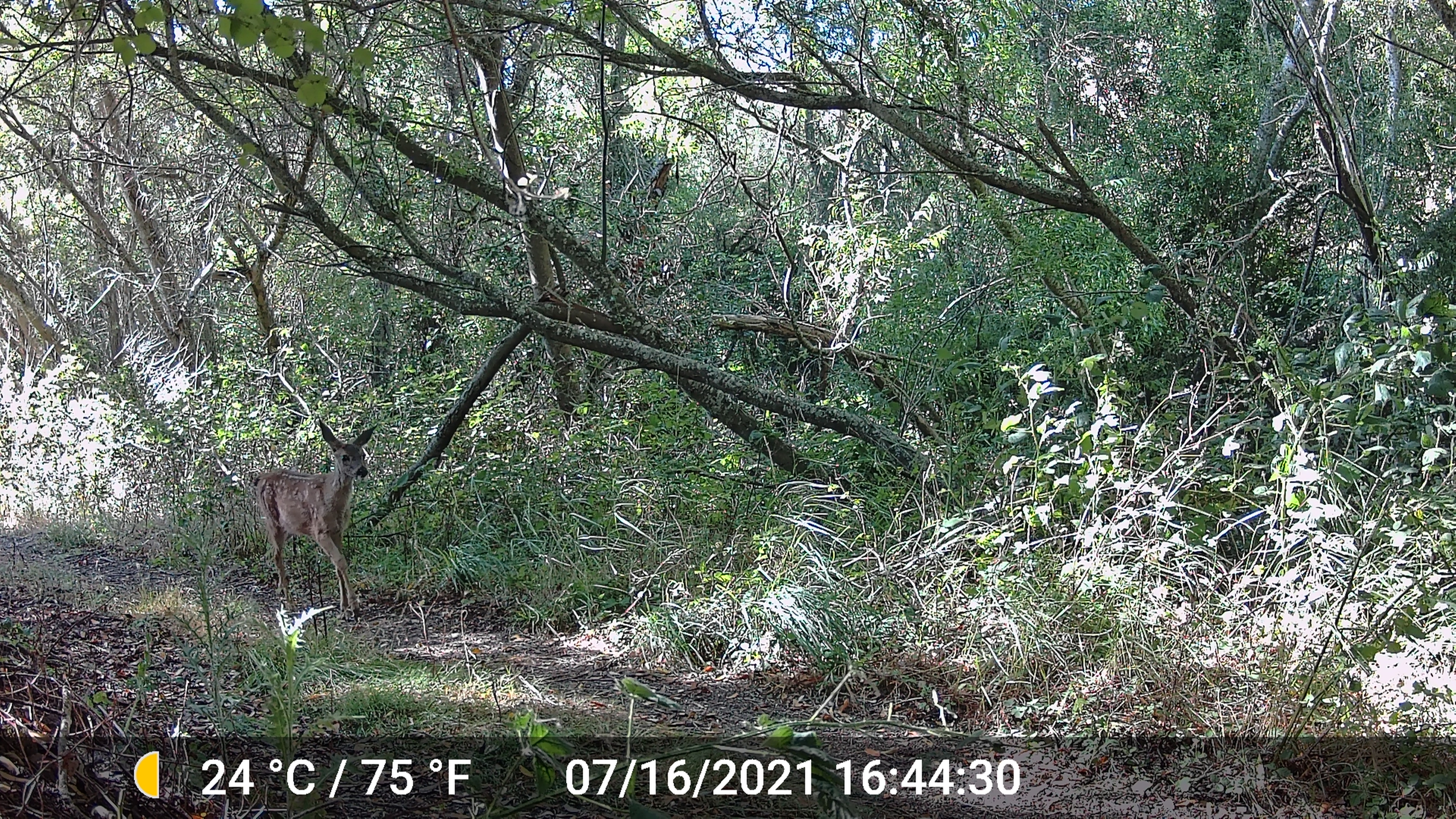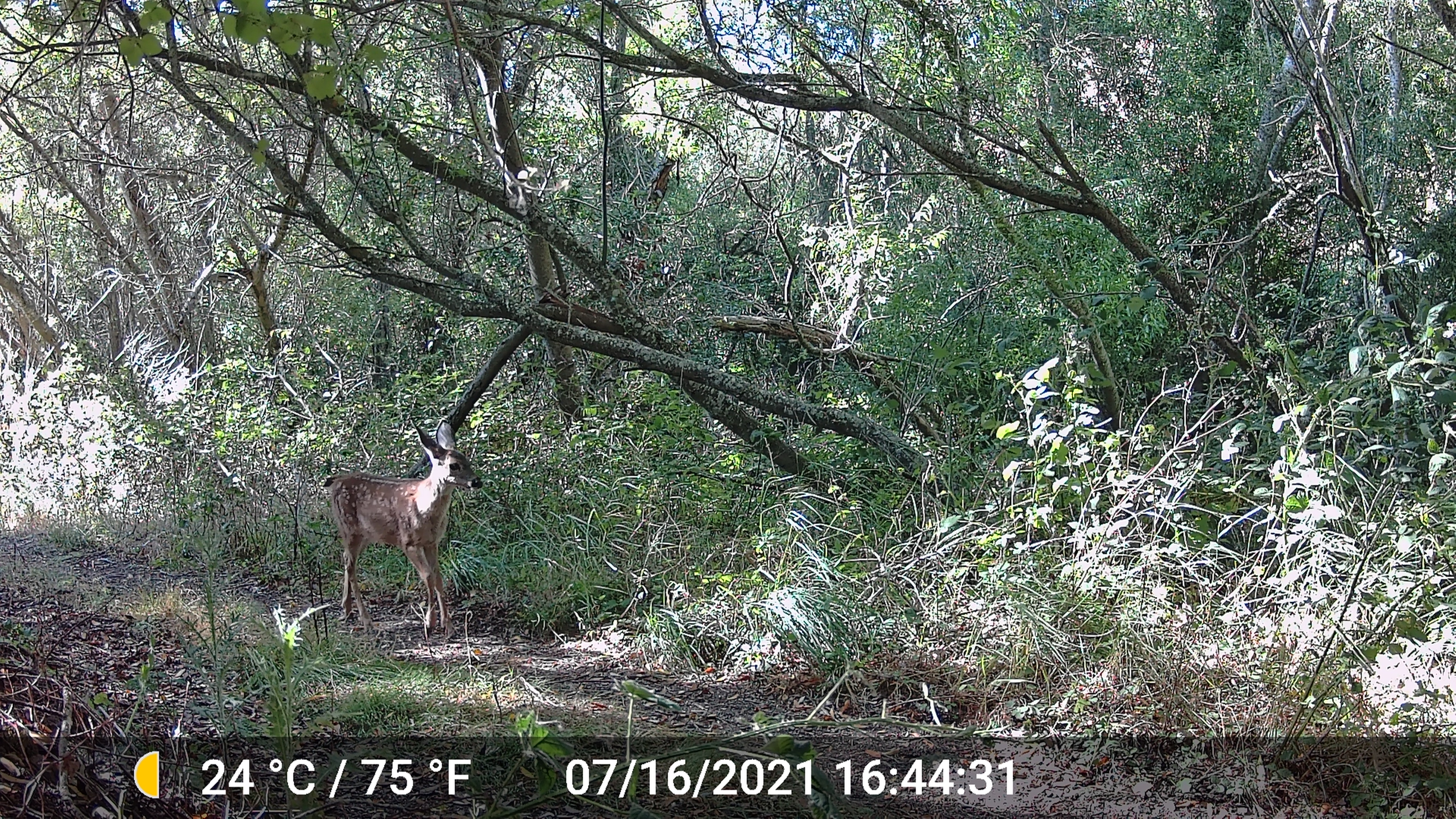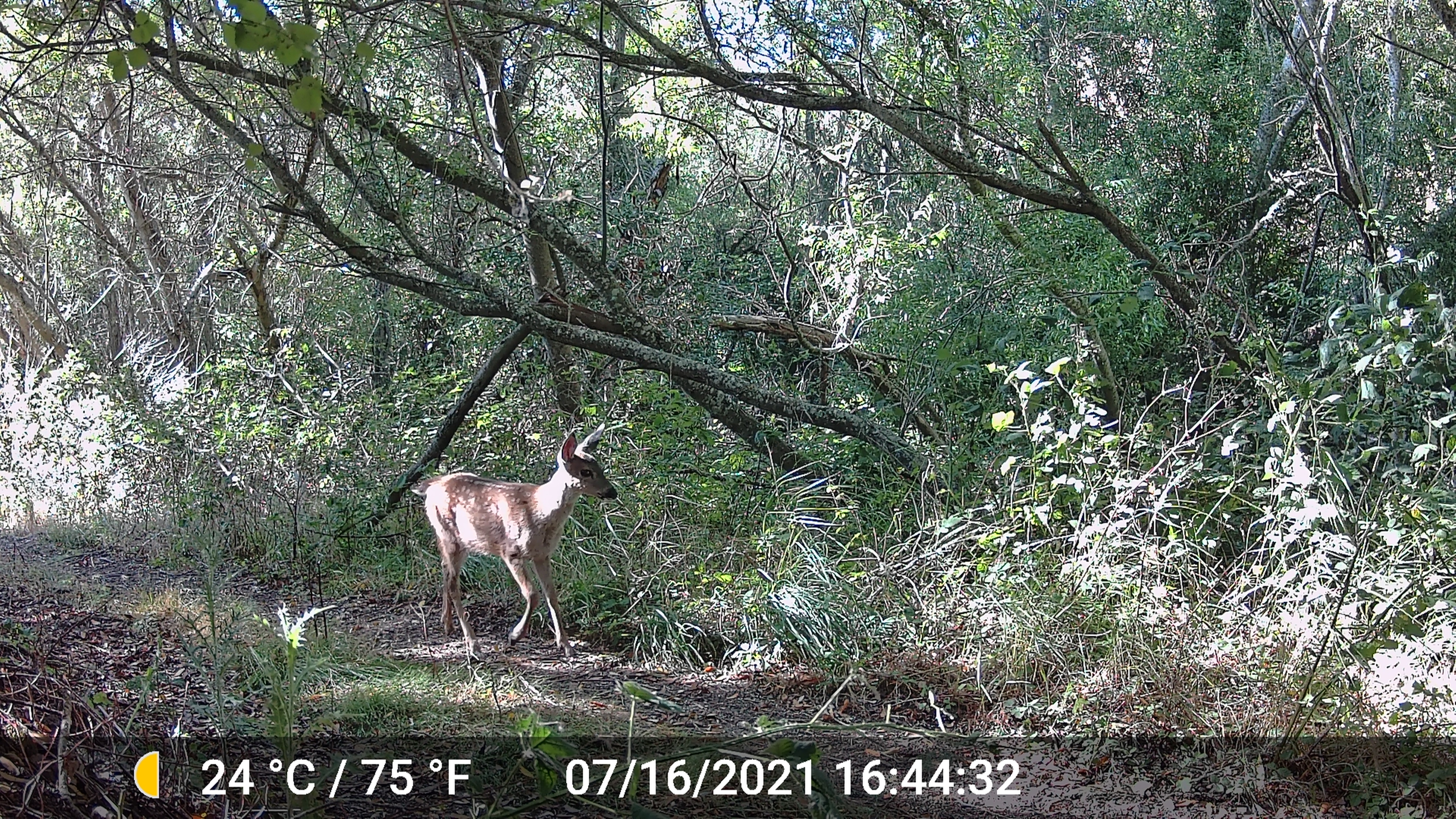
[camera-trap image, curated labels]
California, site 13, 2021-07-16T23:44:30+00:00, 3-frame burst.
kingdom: Animalia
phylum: Chordata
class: Mammalia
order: Artiodactyla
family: Cervidae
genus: Odocoileus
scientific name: Odocoileus hemionus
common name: mule deer